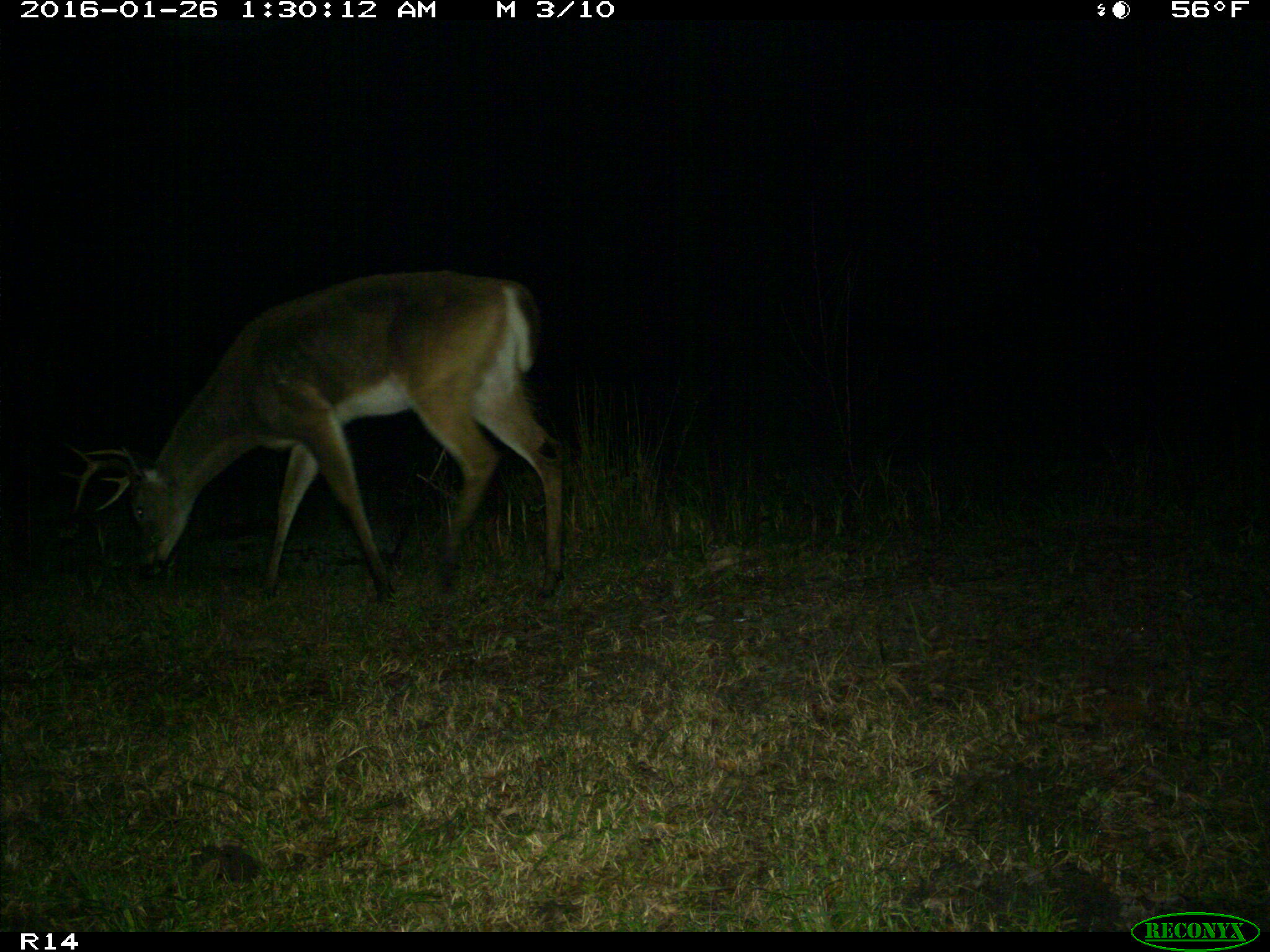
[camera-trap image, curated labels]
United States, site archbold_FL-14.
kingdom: Animalia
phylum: Chordata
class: Mammalia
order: Artiodactyla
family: Cervidae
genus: Odocoileus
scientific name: Odocoileus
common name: deer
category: unidentified deer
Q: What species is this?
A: Unidentified deer (deer) (Odocoileus).